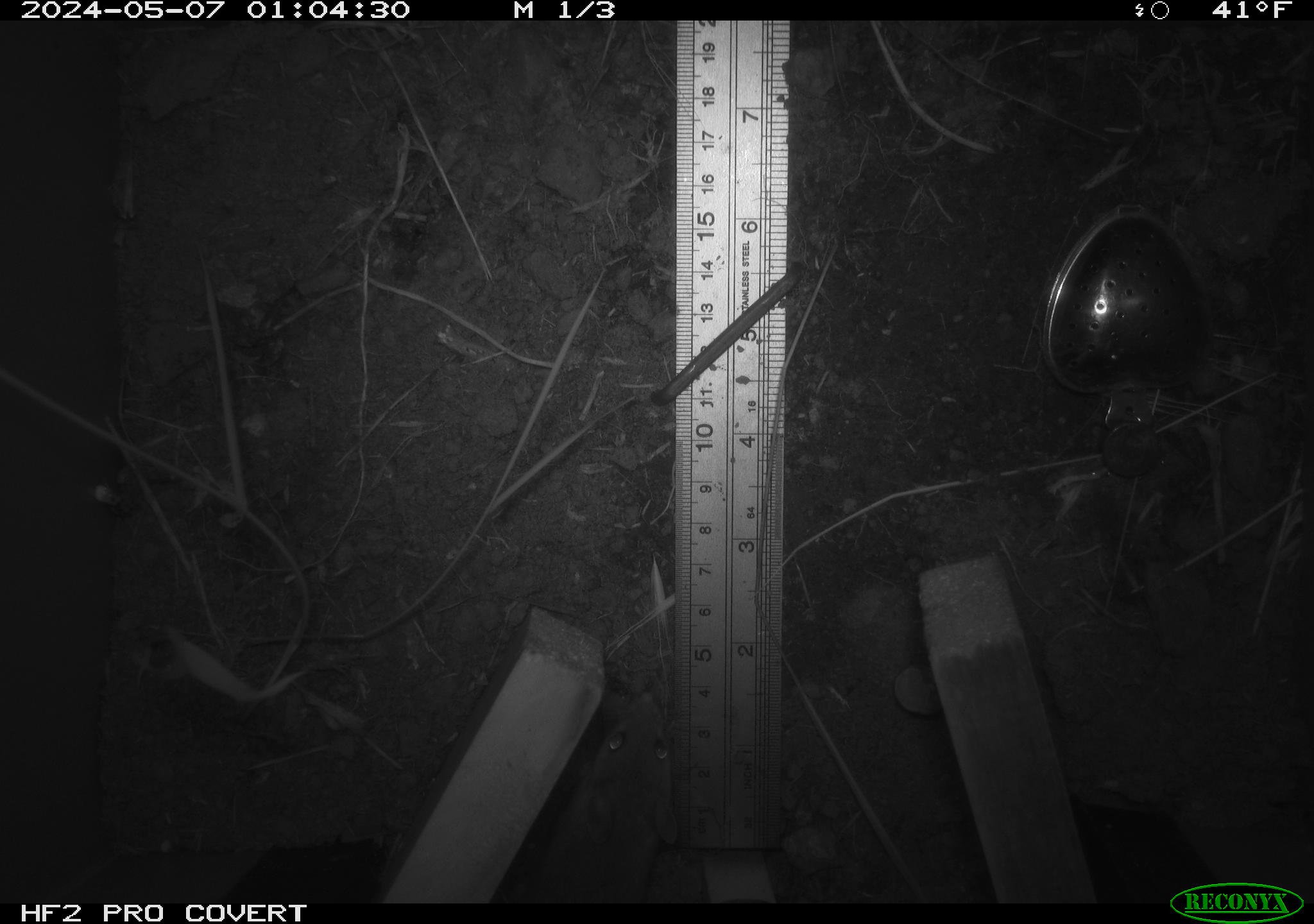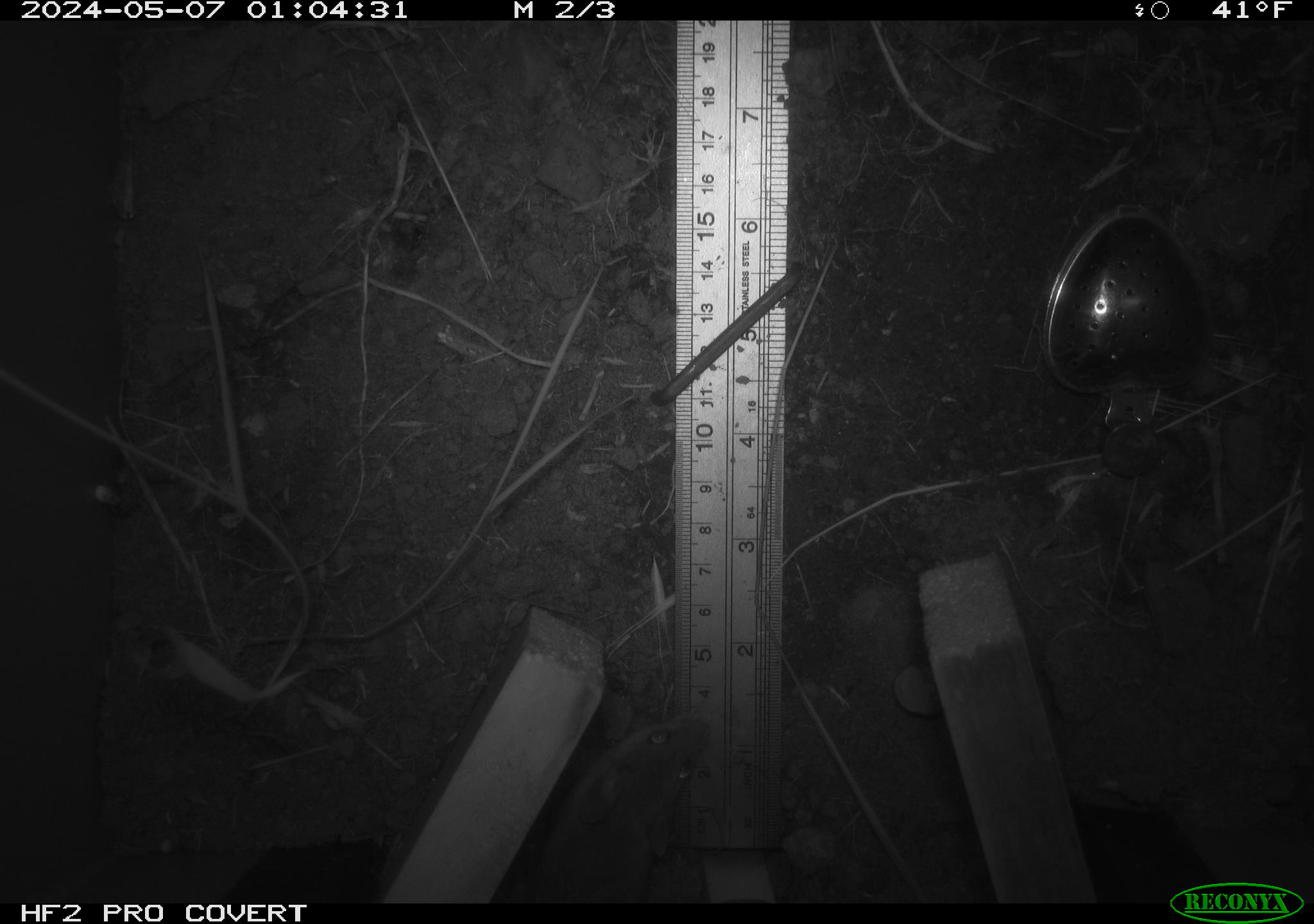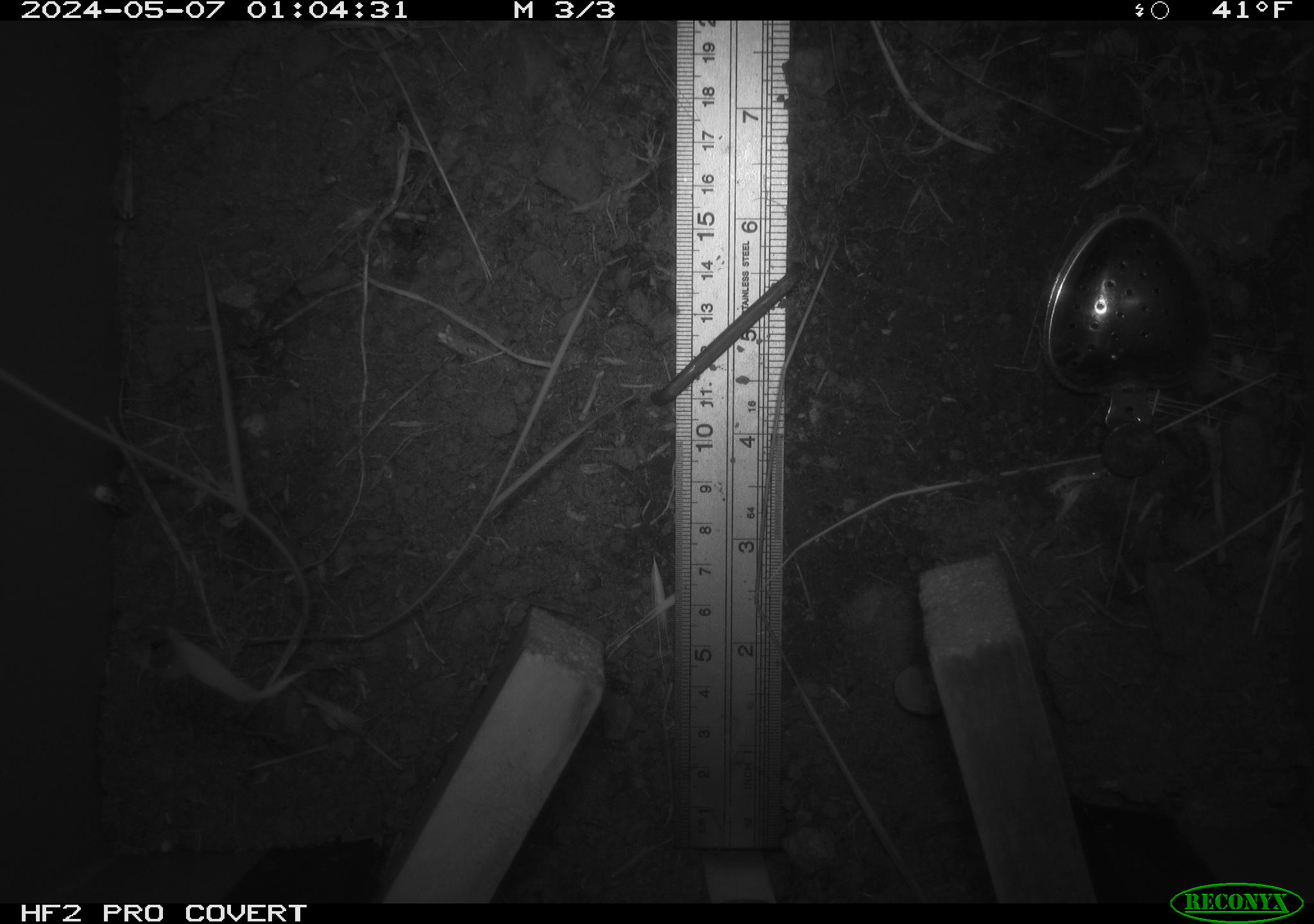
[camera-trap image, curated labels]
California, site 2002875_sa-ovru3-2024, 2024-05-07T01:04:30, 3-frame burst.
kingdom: Animalia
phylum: Chordata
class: Mammalia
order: Rodentia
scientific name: Rodentia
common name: mouse species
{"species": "mouse species (Rodentia)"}